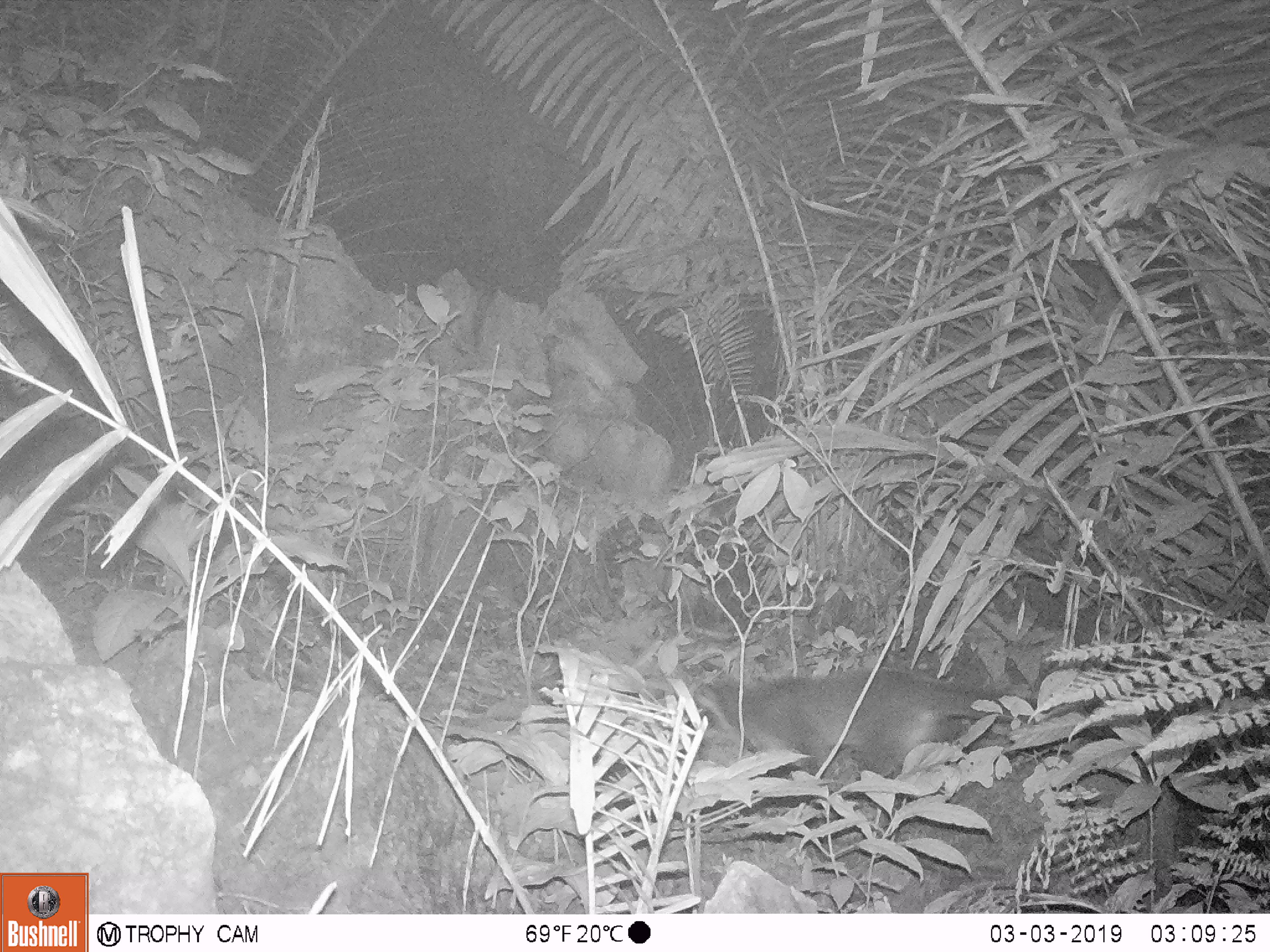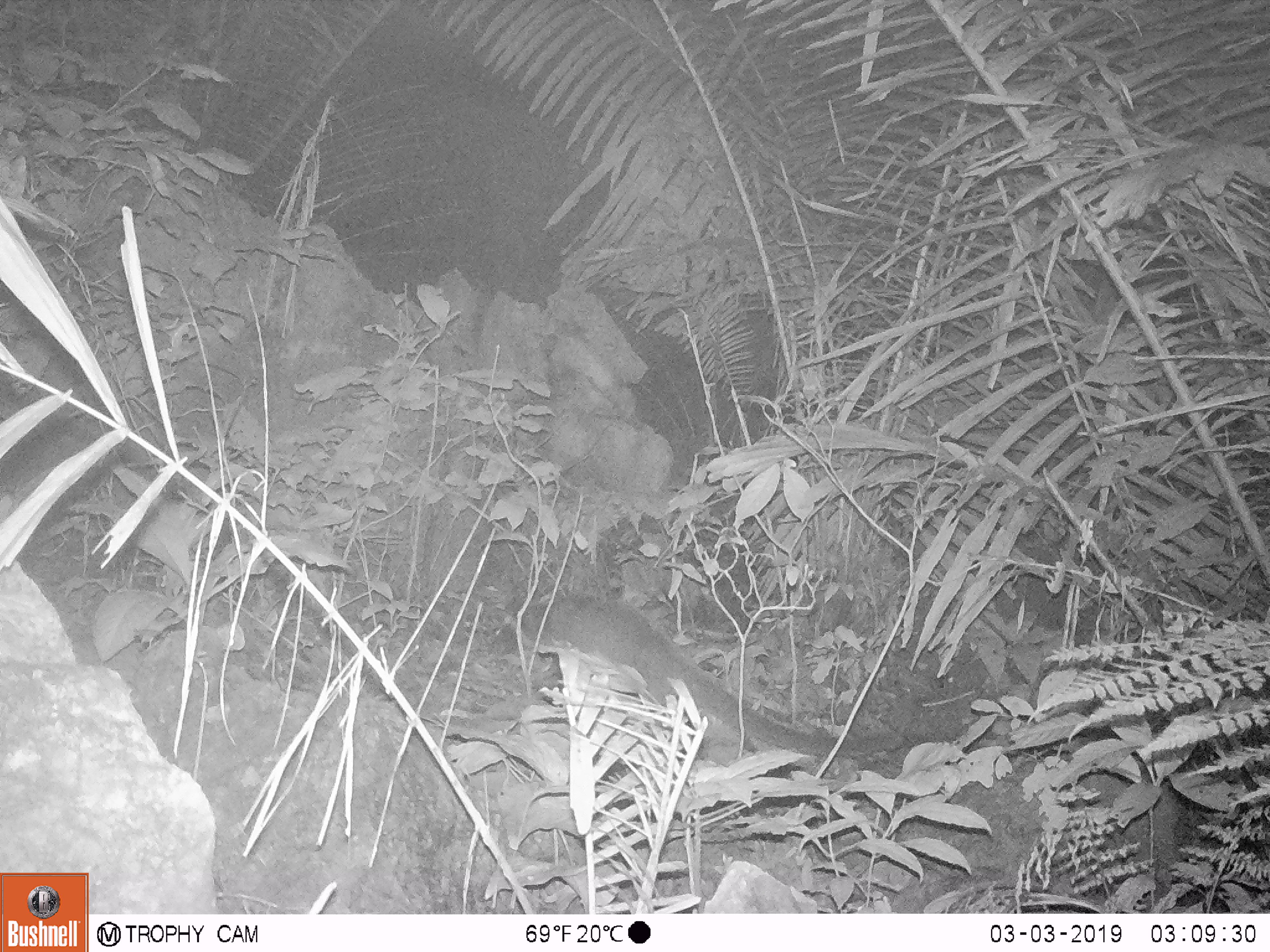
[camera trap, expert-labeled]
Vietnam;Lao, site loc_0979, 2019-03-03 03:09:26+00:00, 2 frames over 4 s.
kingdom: Animalia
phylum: Chordata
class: Mammalia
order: Carnivora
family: Viverridae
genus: Paguma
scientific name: Paguma larvata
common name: masked palm civet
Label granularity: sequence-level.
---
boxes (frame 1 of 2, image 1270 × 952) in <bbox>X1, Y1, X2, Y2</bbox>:
masked palm civet: <bbox>696, 665, 1088, 805</bbox>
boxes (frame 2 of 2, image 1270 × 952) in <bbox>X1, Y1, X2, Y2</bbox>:
masked palm civet: <bbox>491, 595, 902, 755</bbox>